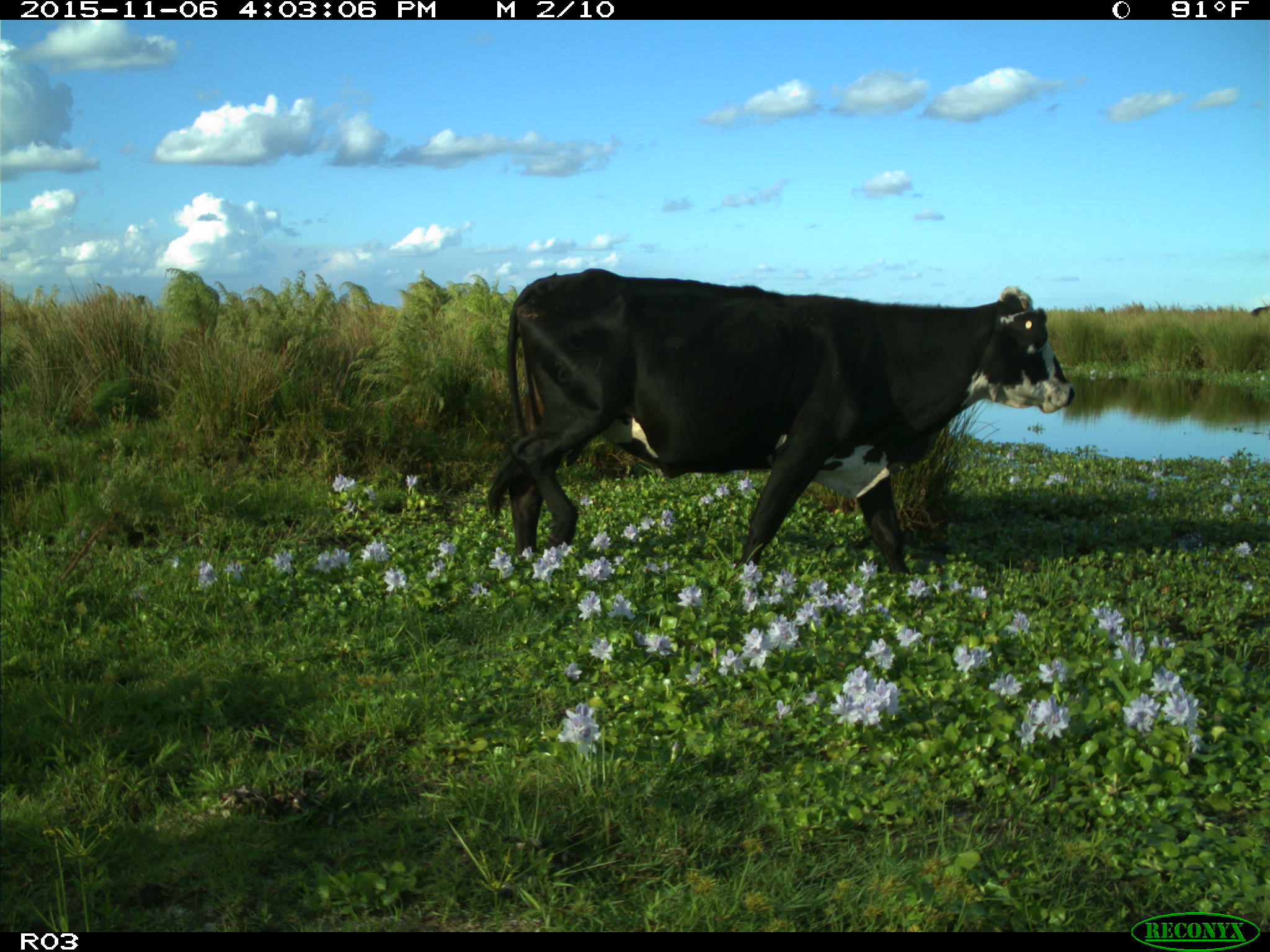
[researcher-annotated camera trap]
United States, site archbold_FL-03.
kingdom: Animalia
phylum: Chordata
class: Mammalia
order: Artiodactyla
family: Bovidae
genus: Bos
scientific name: Bos taurus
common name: domestic cow